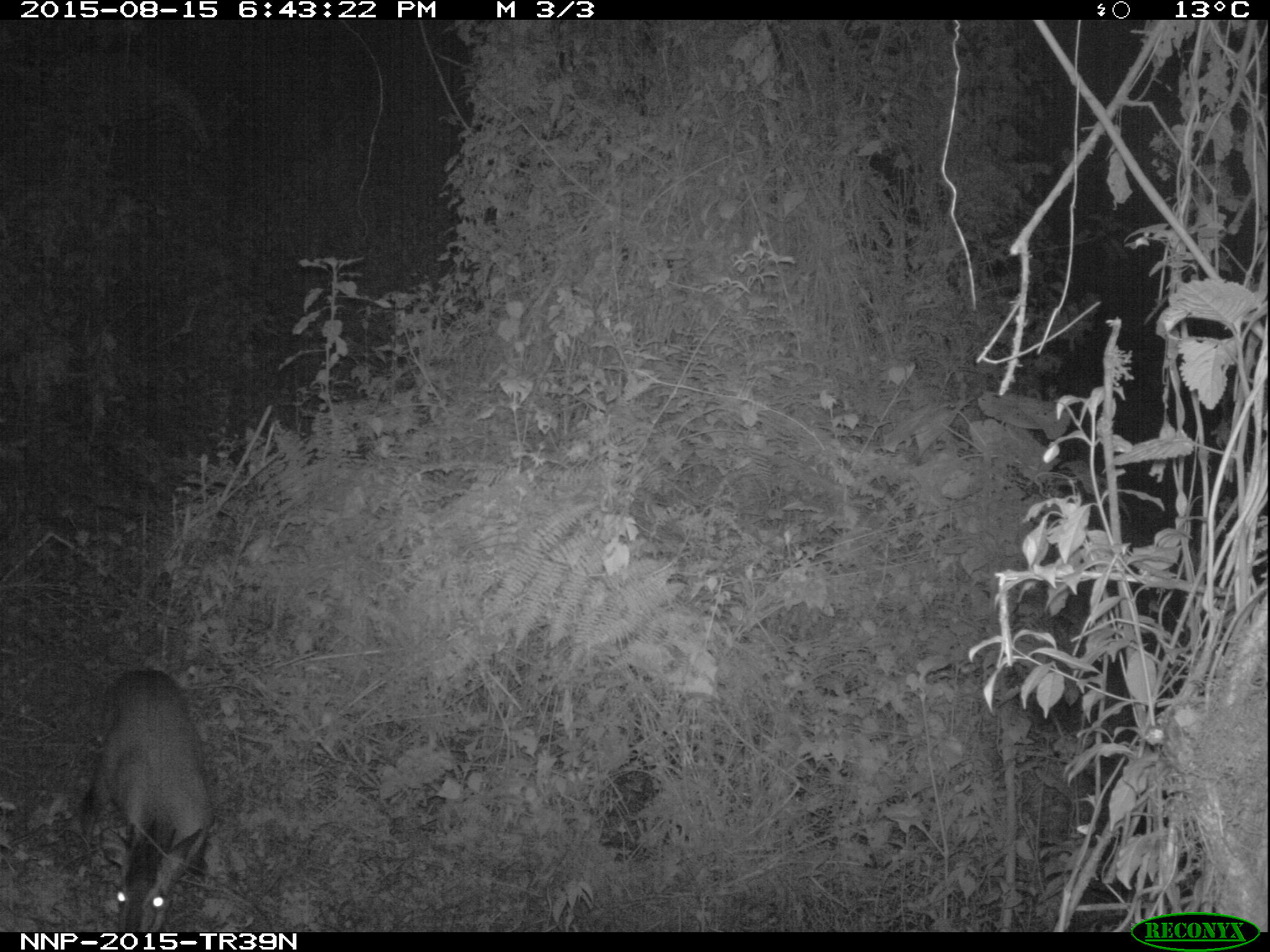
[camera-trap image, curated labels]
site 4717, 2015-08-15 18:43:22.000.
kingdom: Animalia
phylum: Chordata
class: Mammalia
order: Artiodactyla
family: Bovidae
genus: Cephalophus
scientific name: Cephalophus nigrifrons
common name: black-fronted duiker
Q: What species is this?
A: Cephalophus nigrifrons (black-fronted duiker).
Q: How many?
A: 1.